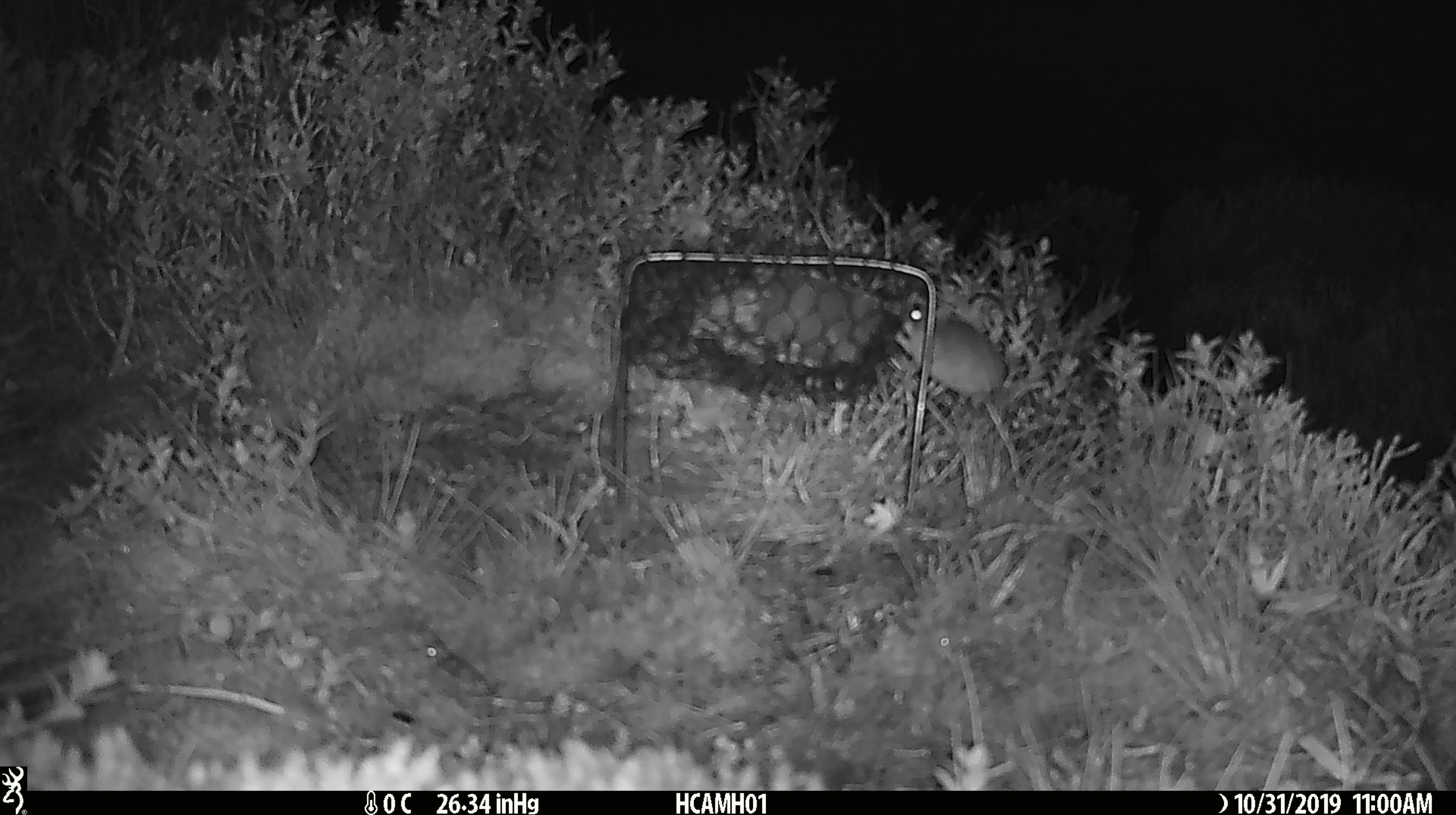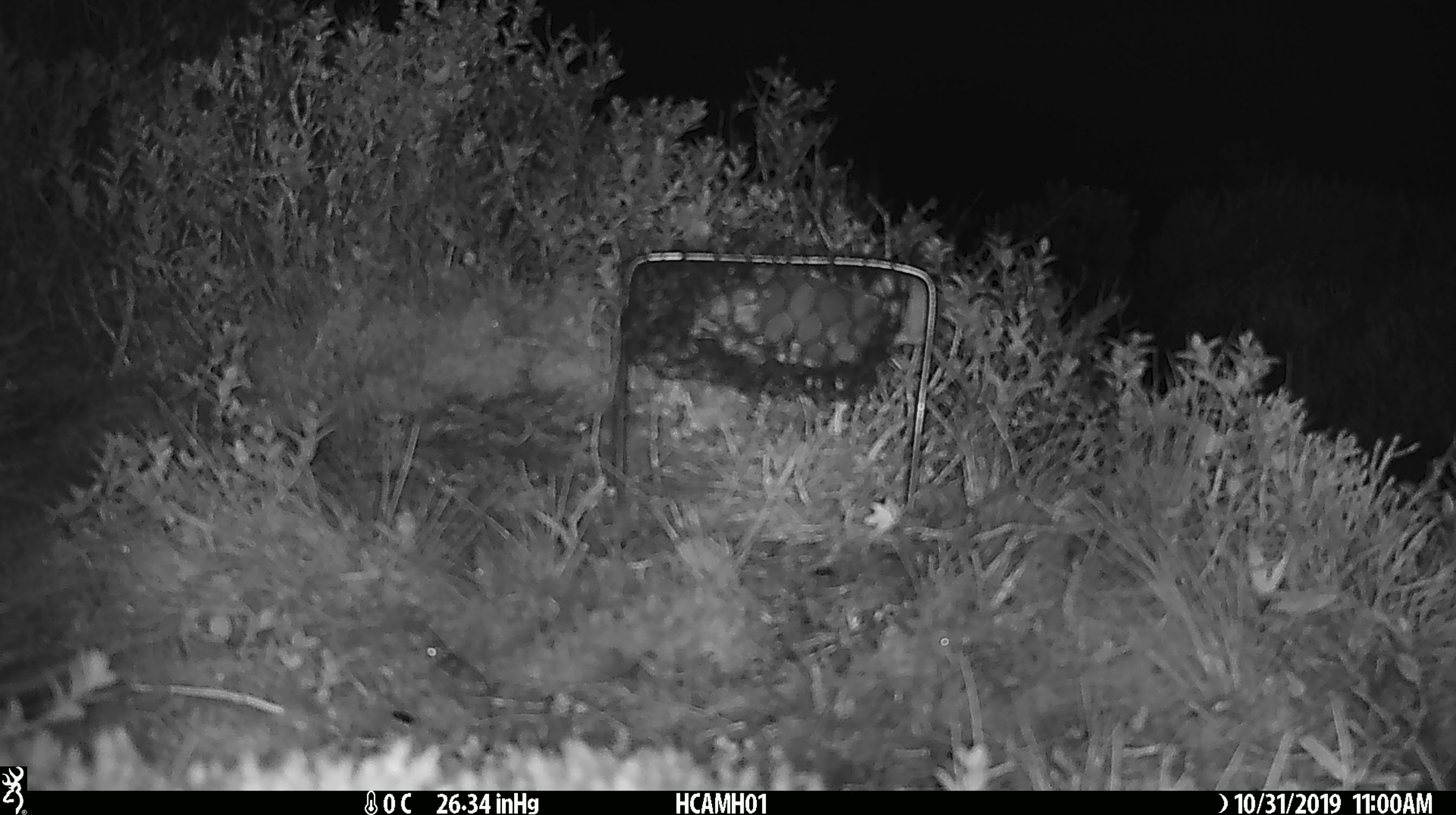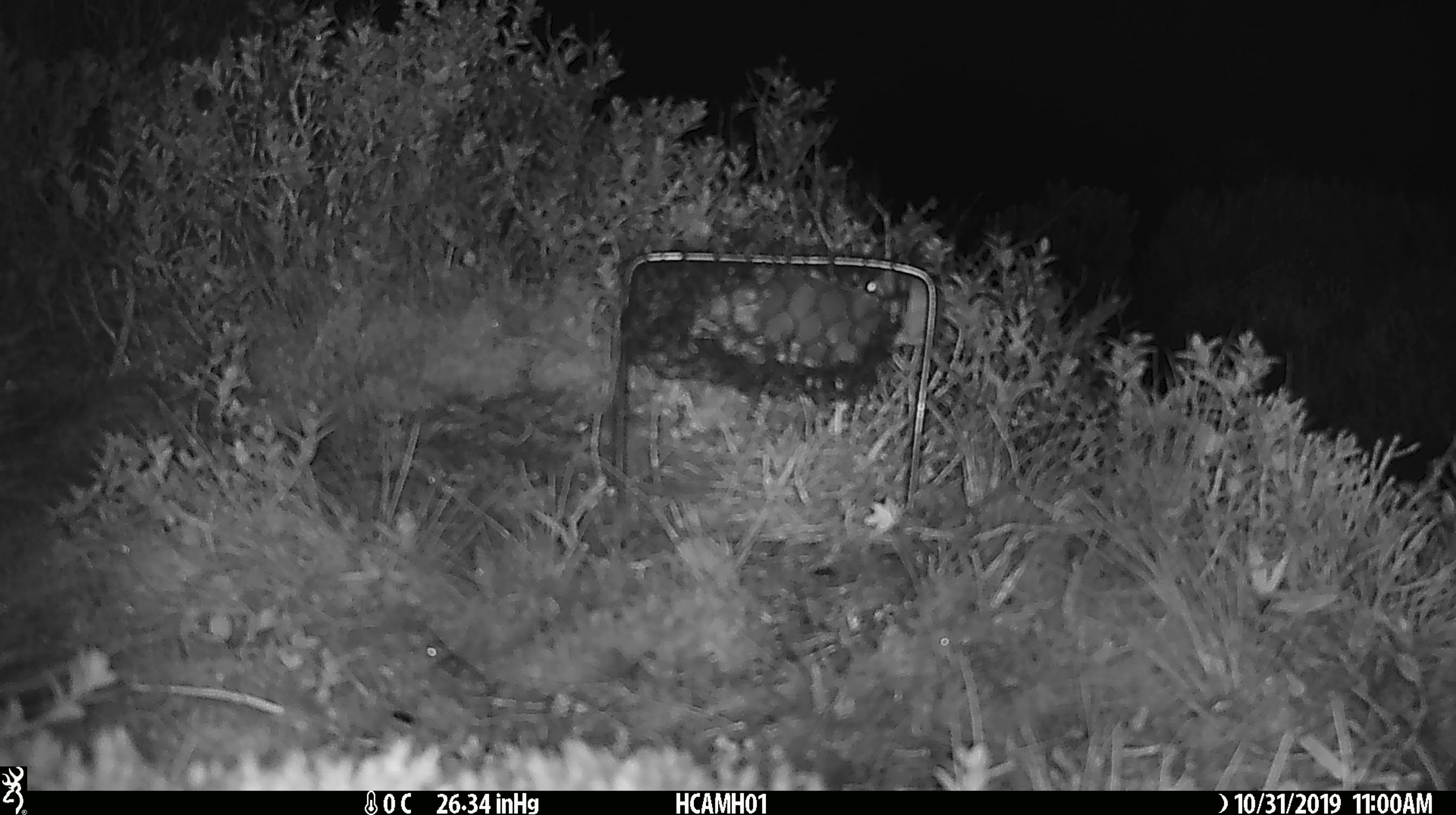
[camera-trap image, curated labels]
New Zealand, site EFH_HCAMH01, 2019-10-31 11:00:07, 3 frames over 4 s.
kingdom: Animalia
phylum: Chordata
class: Mammalia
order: Rodentia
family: Muridae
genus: Mus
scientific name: Mus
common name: mouse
Mouse (Mus).